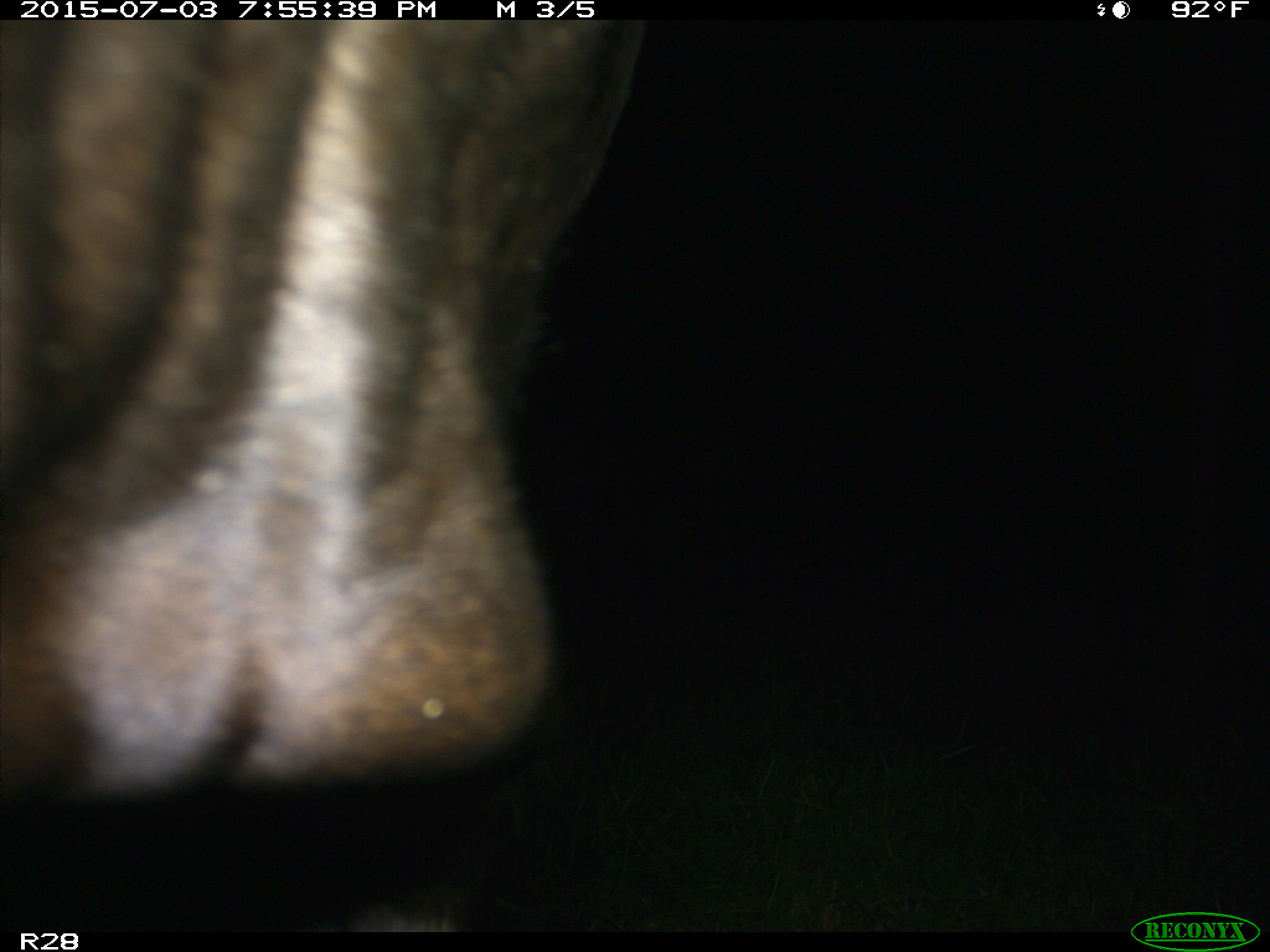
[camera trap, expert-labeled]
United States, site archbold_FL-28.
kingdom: Animalia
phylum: Chordata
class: Mammalia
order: Artiodactyla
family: Bovidae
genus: Bos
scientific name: Bos taurus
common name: domestic cow